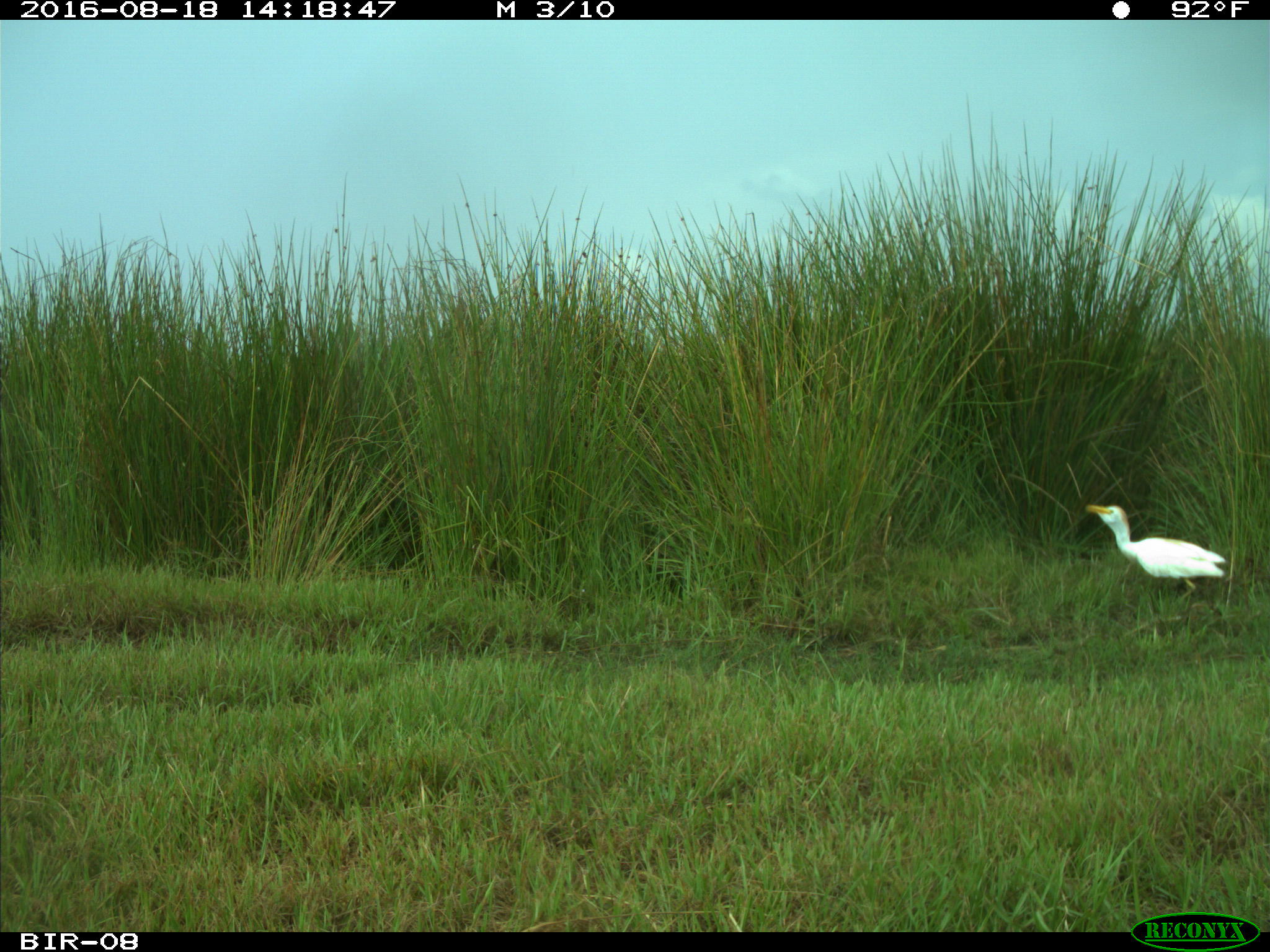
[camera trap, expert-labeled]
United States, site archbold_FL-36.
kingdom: Animalia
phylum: Chordata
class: Aves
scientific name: Aves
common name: birds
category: unidentified bird